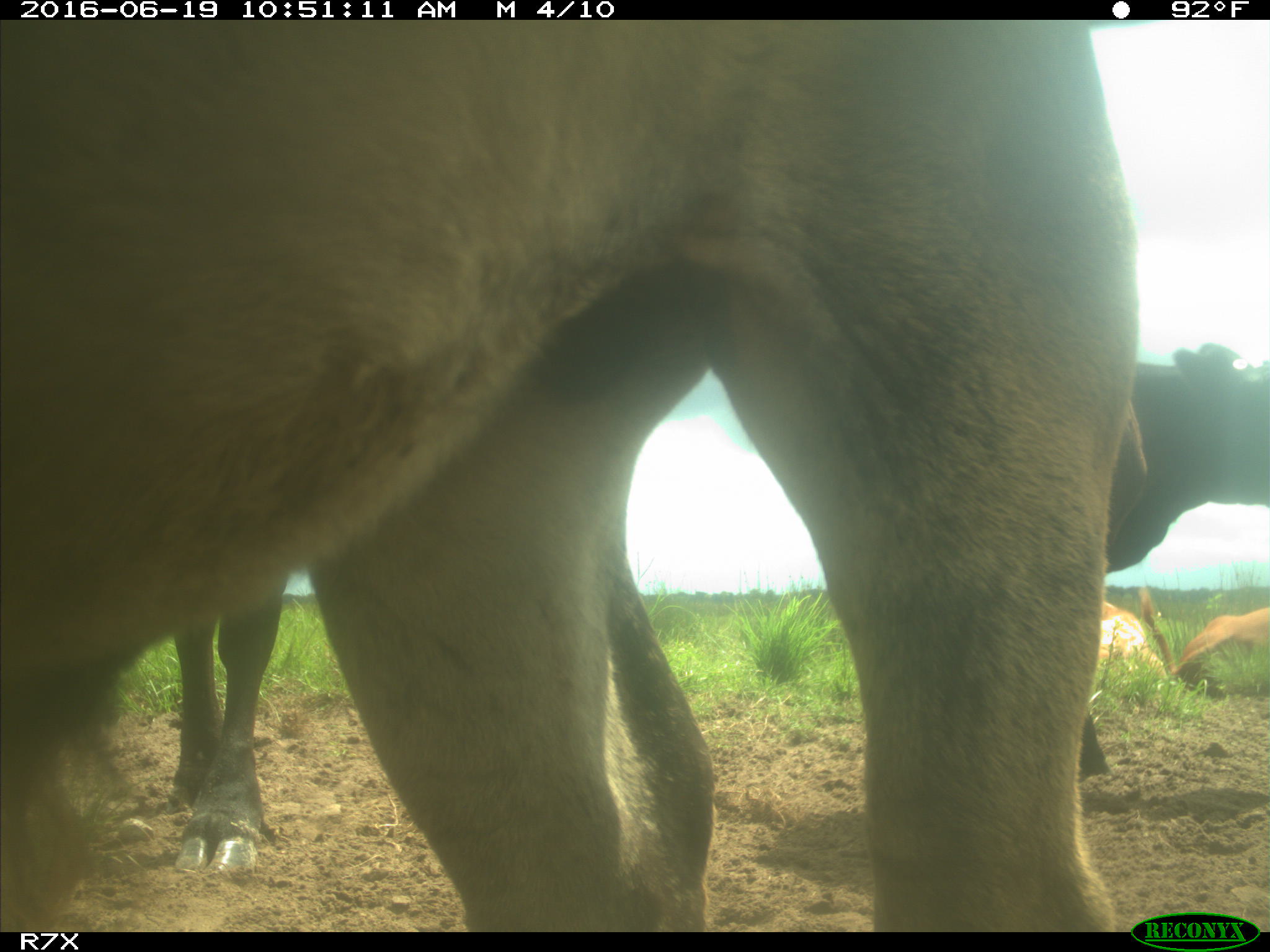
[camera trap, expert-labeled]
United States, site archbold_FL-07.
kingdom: Animalia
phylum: Chordata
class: Mammalia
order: Artiodactyla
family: Bovidae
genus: Bos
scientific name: Bos taurus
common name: domestic cow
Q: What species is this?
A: Bos taurus (domestic cow).